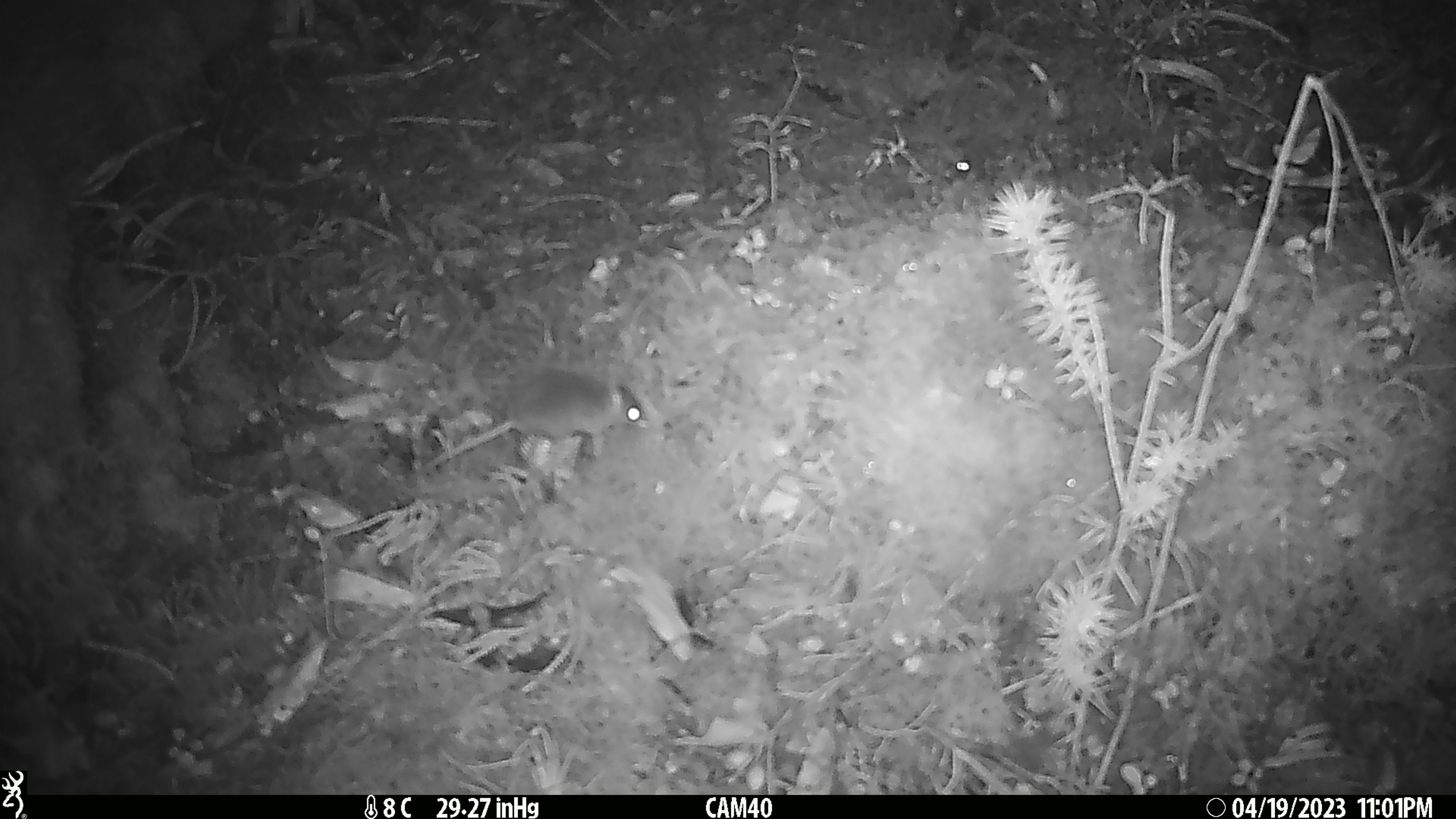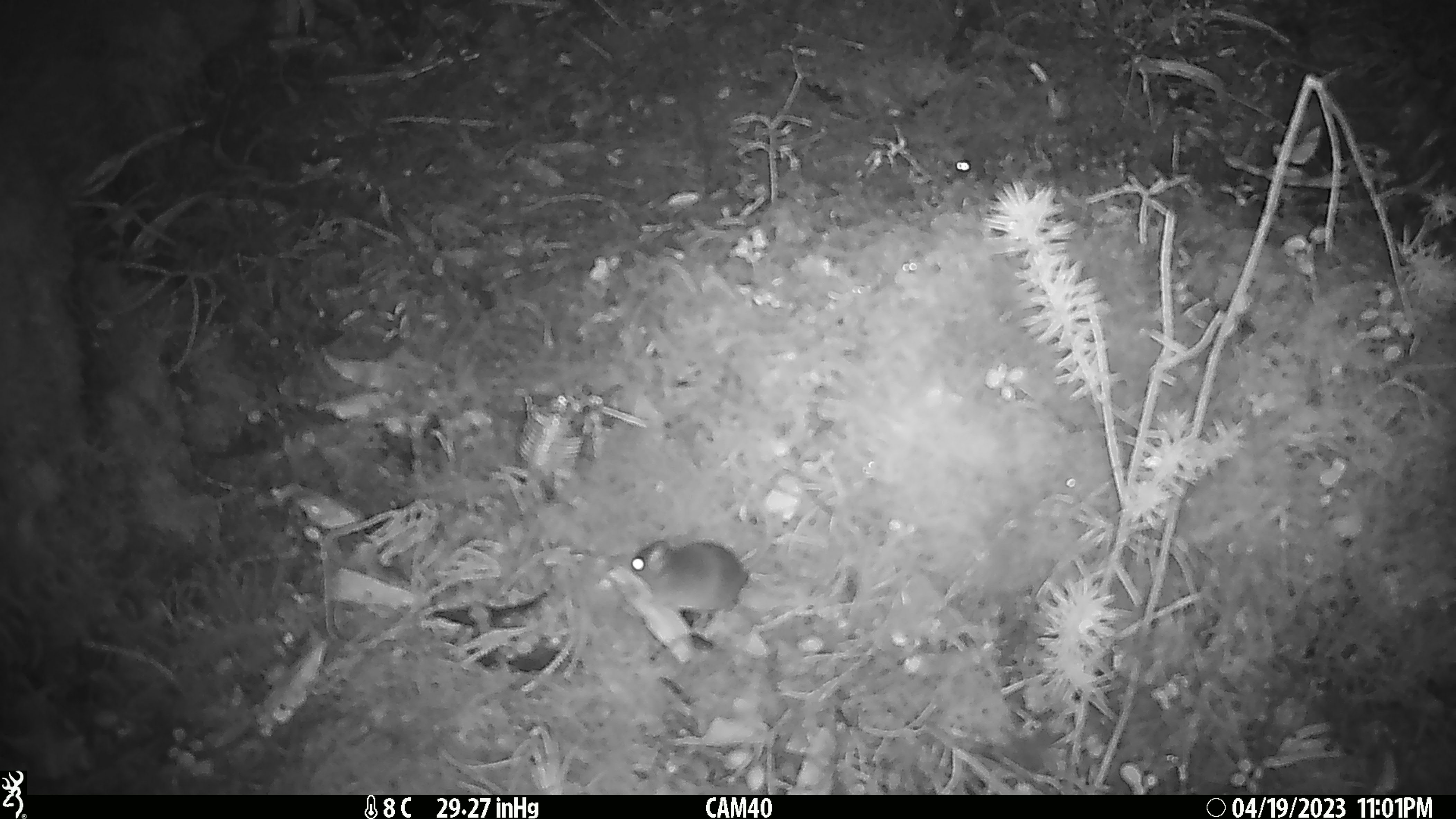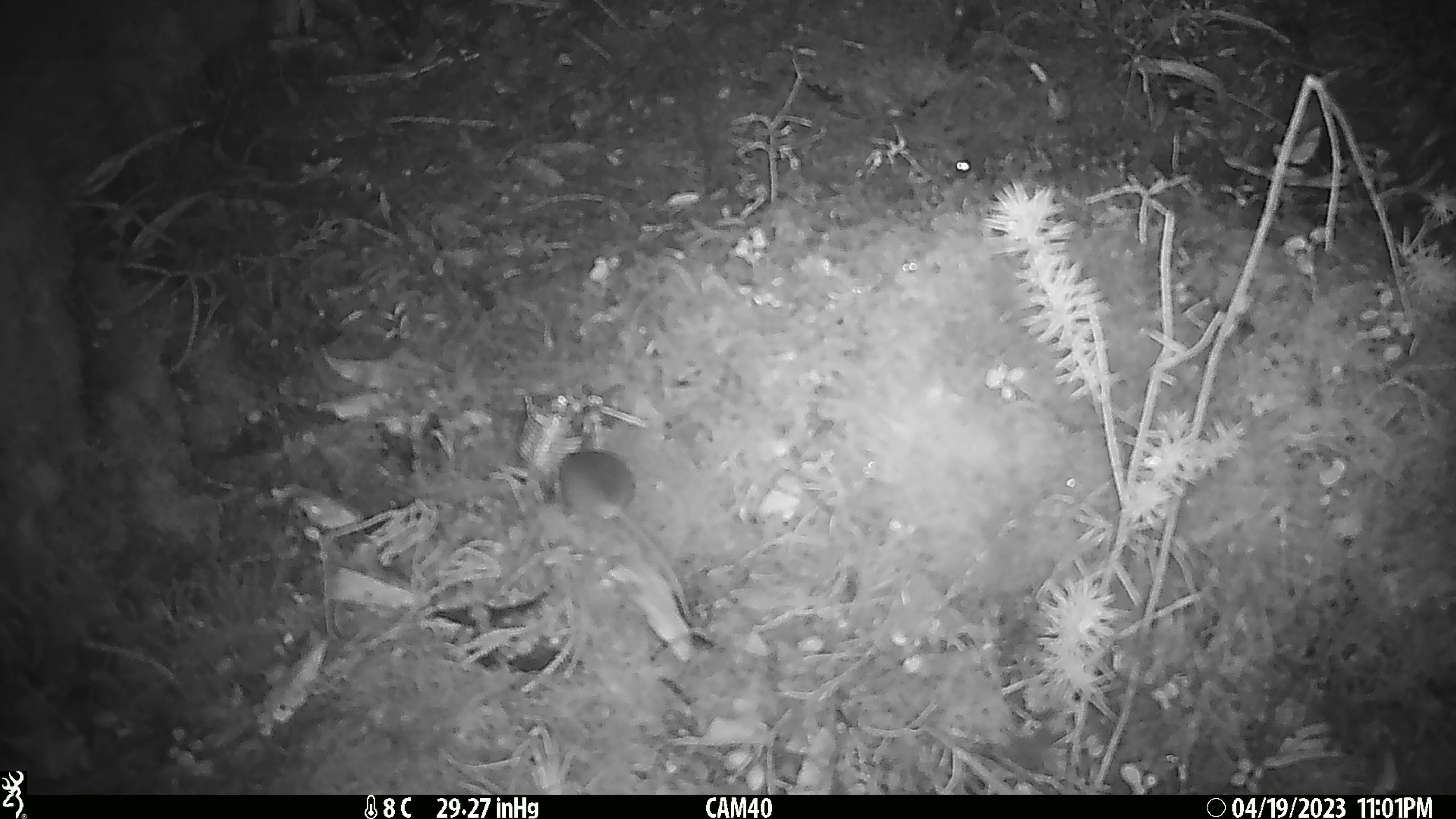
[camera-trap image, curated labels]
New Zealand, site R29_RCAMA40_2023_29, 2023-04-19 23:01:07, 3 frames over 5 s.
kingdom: Animalia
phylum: Chordata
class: Mammalia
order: Rodentia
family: Muridae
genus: Mus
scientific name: Mus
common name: mouse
Mouse (Mus).